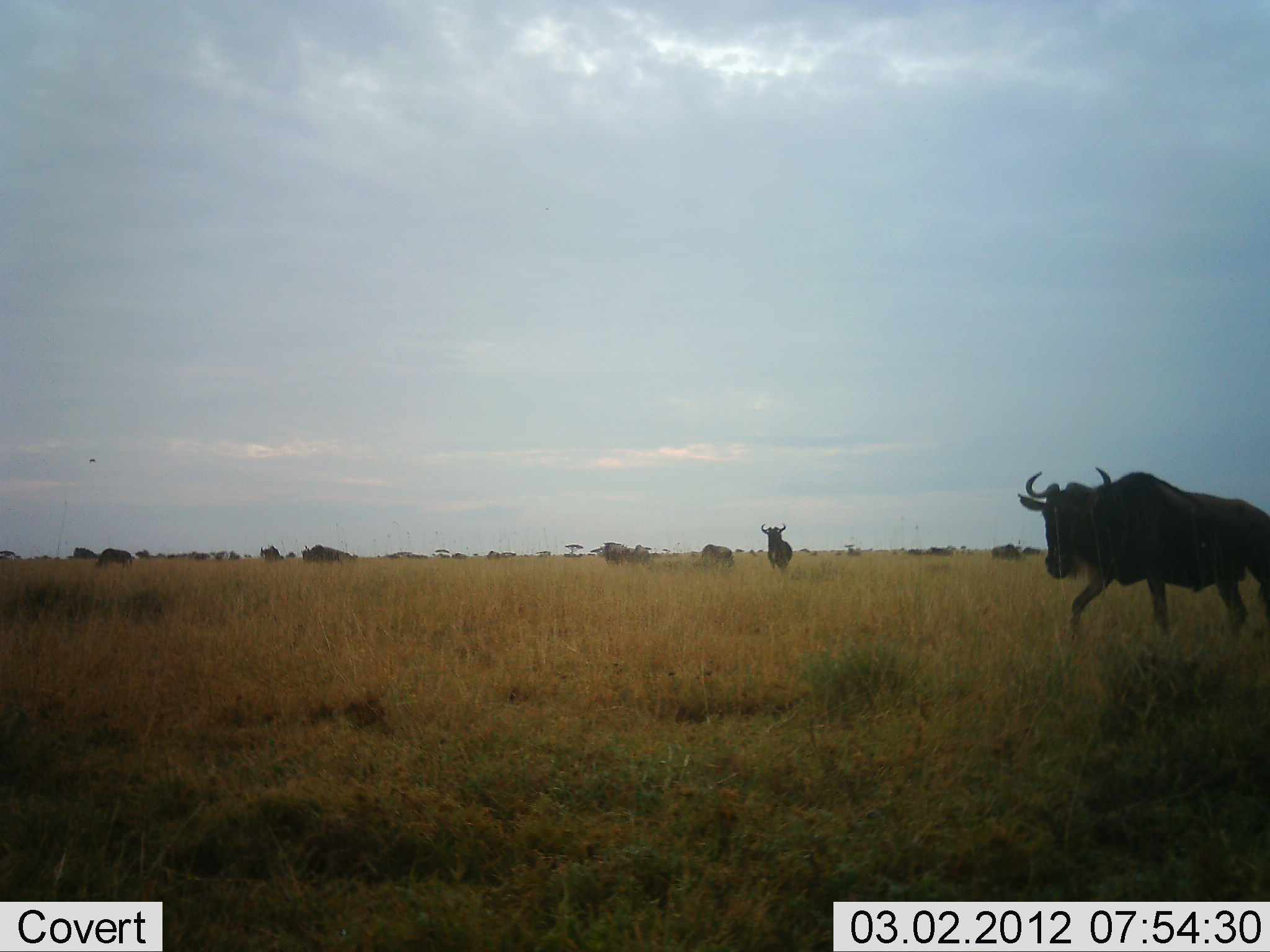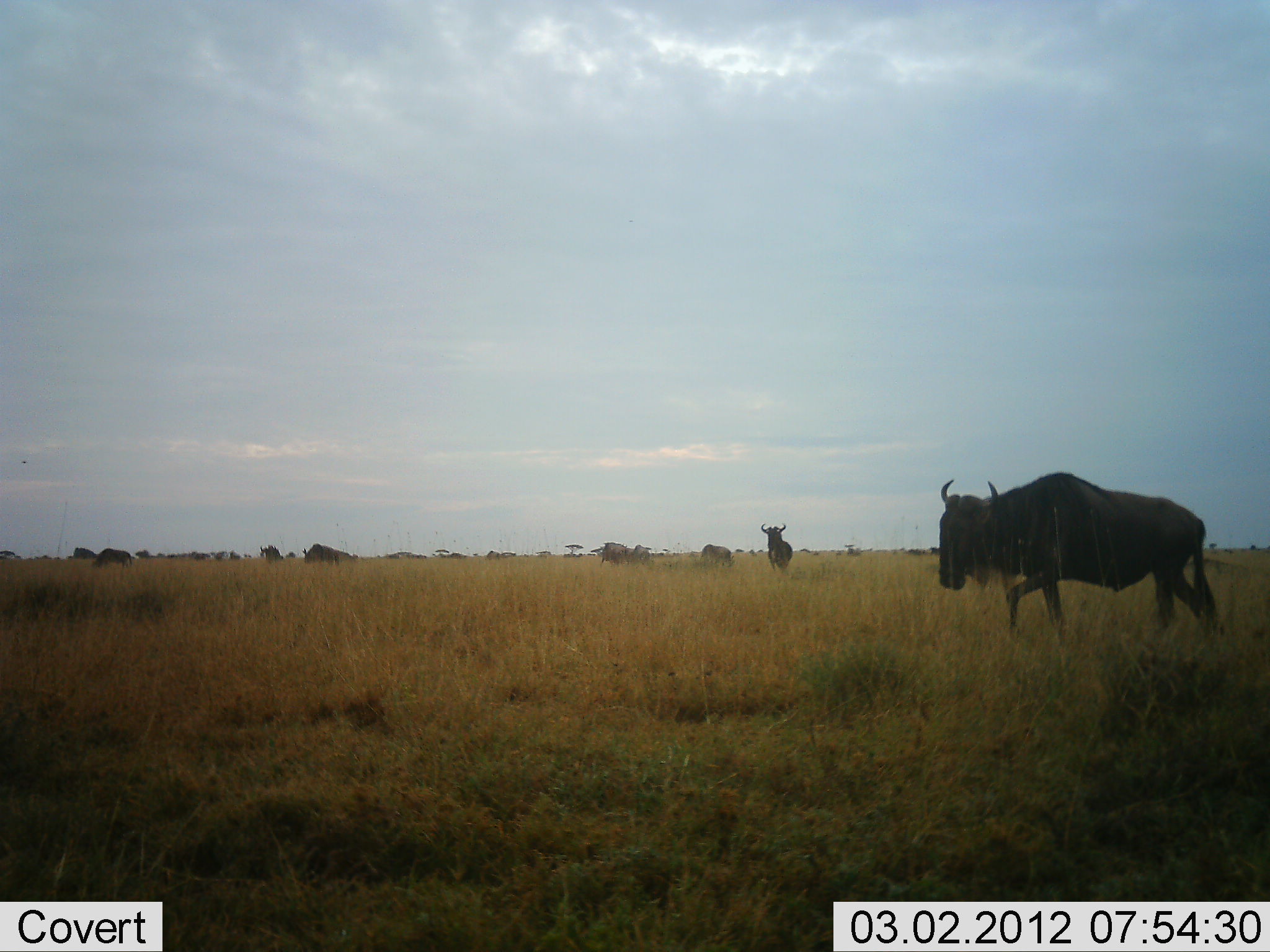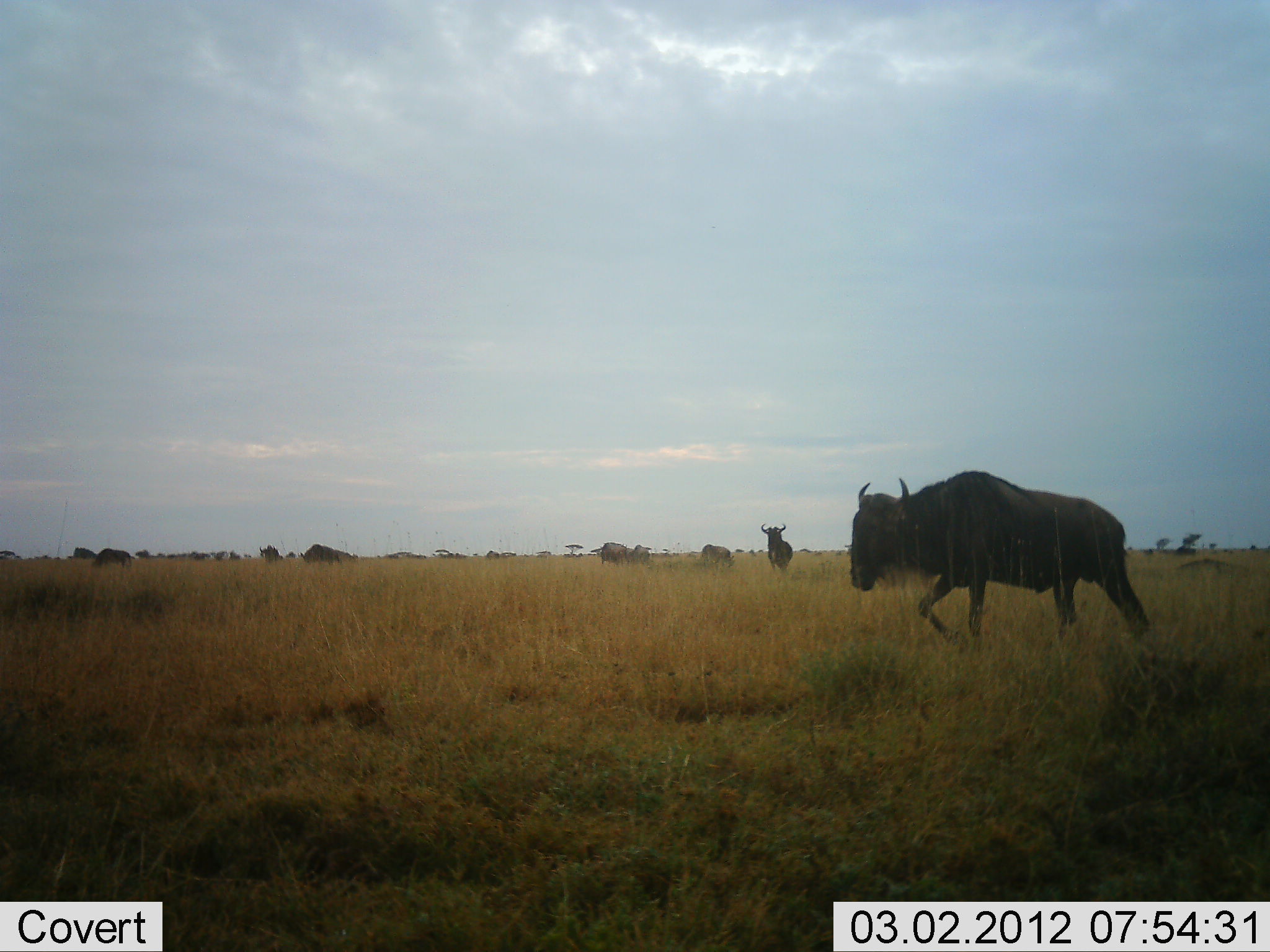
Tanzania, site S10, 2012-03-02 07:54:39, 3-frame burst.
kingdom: Animalia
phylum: Chordata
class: Mammalia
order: Artiodactyla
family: Bovidae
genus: Connochaetes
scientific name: Connochaetes taurinus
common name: blue wildebeest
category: wildebeest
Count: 11-50.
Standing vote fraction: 75%.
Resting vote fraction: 0%.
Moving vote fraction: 81%.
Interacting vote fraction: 0%.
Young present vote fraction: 0%.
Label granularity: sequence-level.